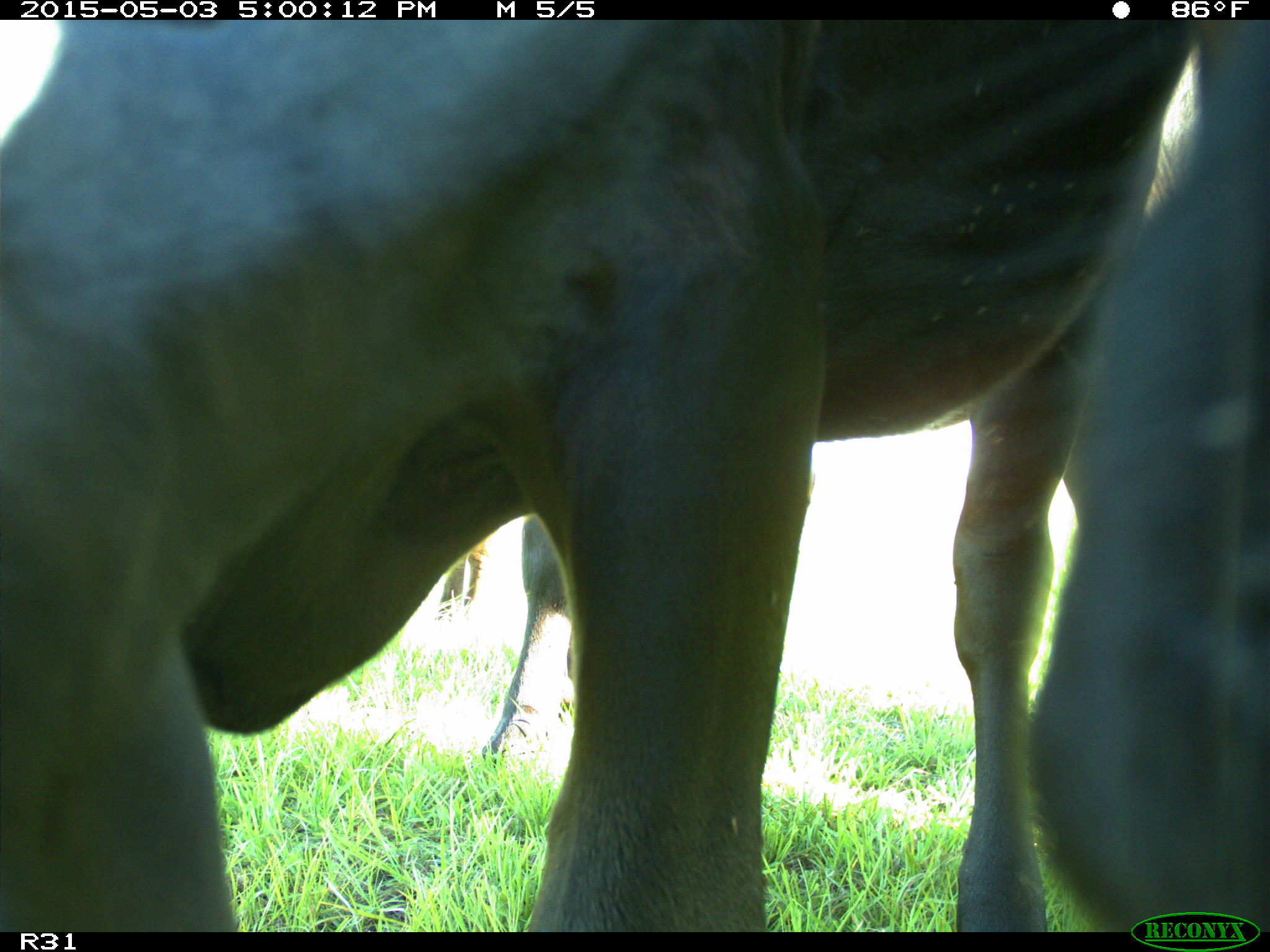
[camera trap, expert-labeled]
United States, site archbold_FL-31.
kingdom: Animalia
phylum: Chordata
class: Mammalia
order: Artiodactyla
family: Bovidae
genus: Bos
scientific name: Bos taurus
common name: domestic cow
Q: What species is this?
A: Bos taurus (domestic cow).